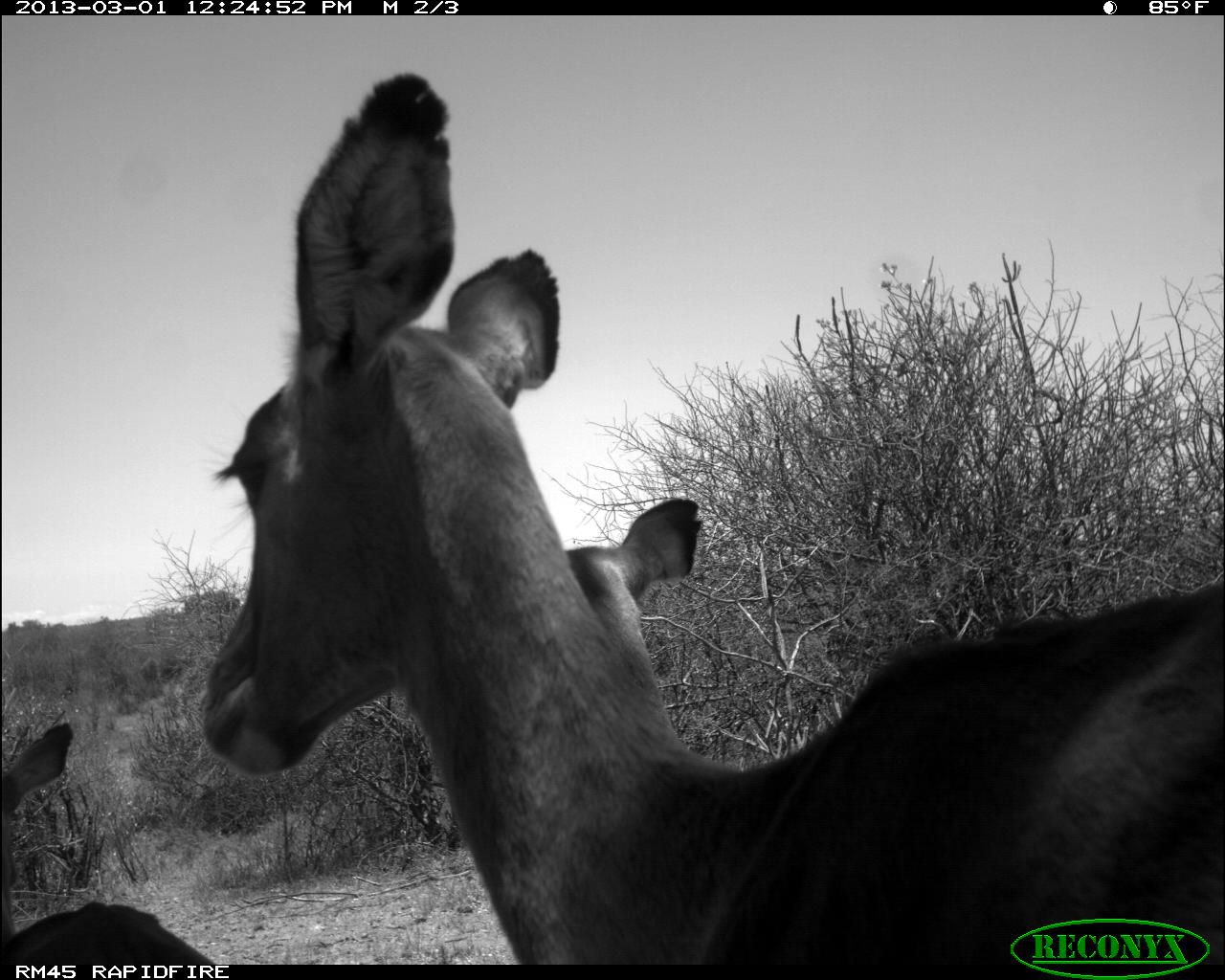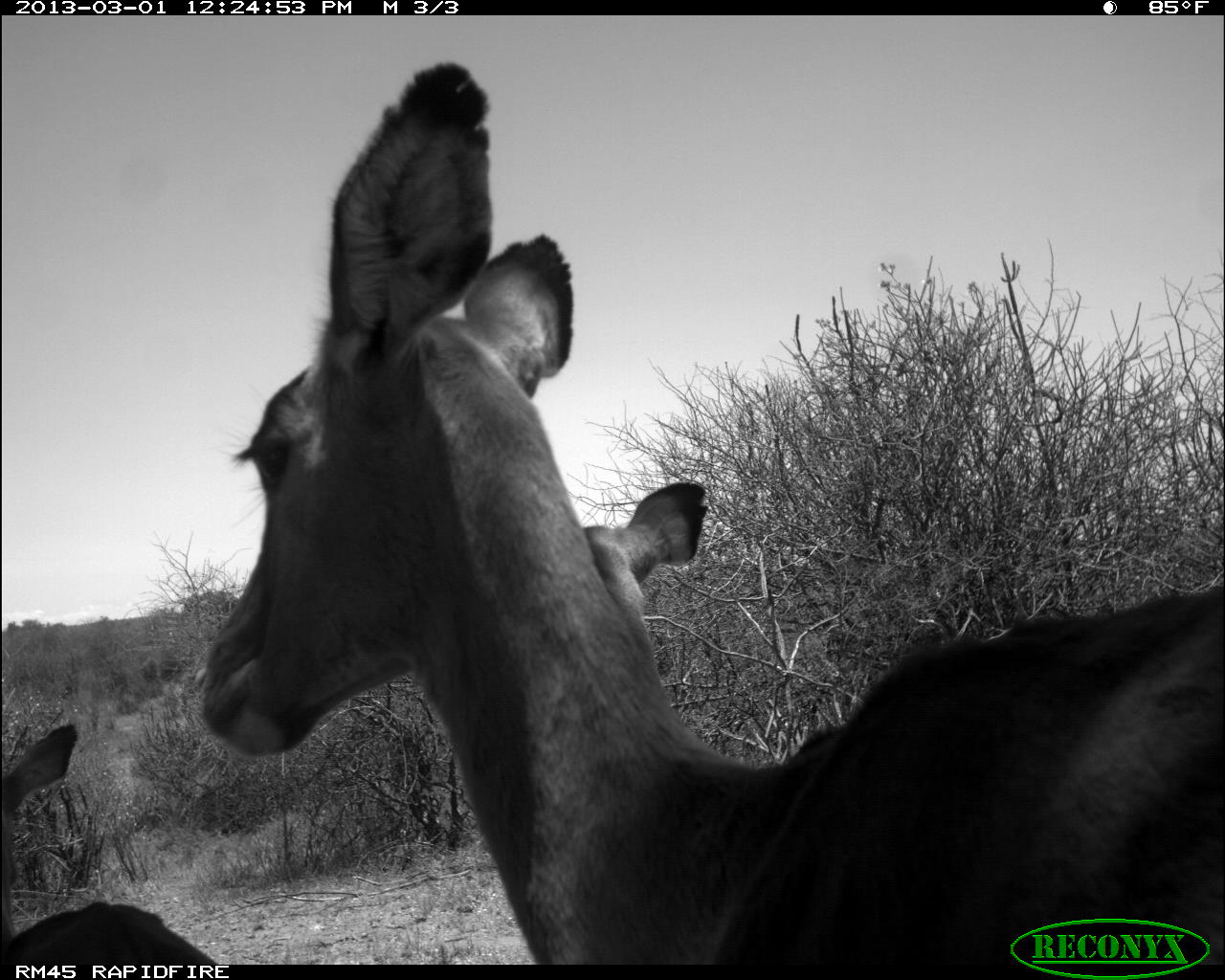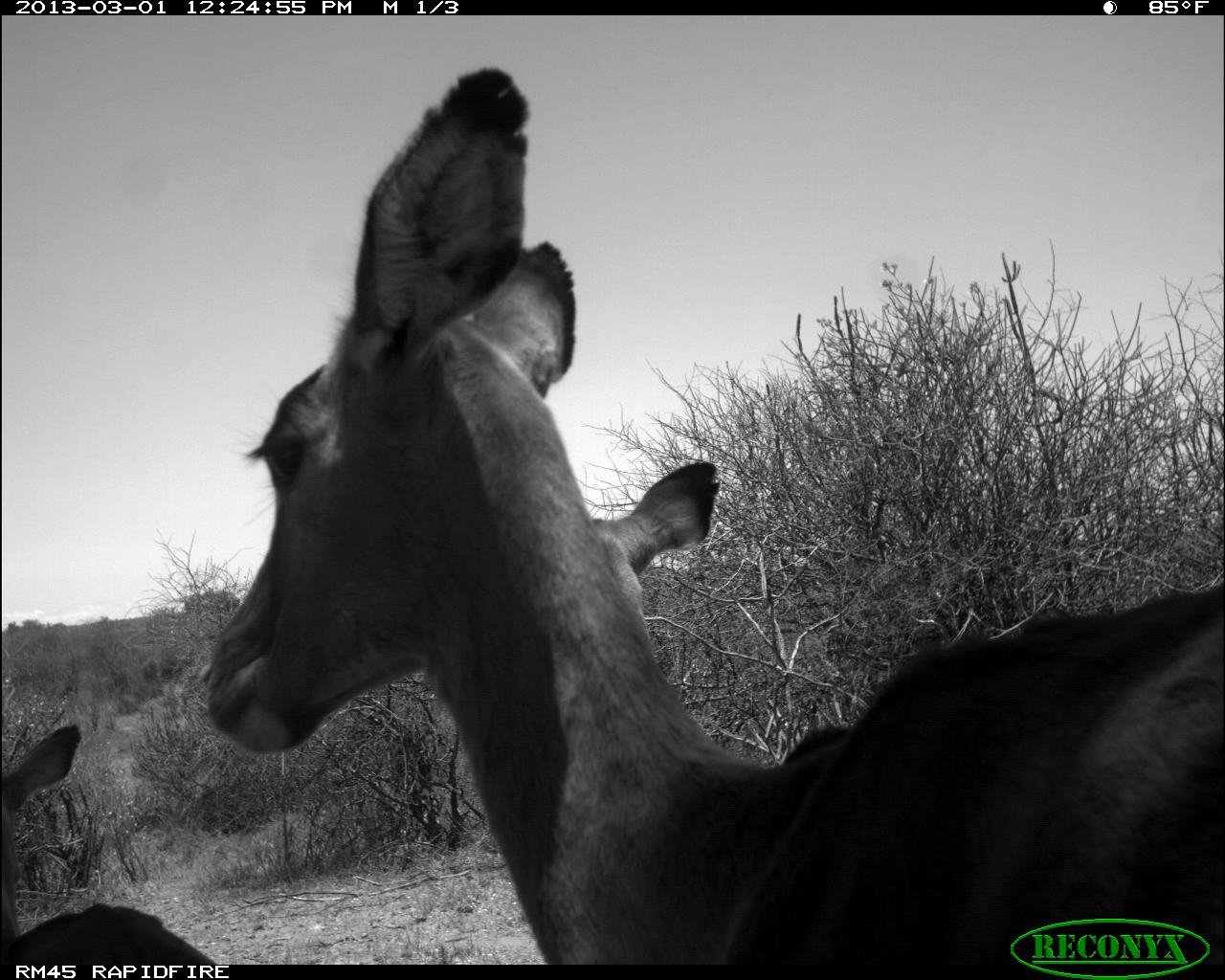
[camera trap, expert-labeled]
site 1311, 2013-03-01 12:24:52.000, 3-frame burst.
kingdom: Animalia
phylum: Chordata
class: Mammalia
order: Artiodactyla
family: Bovidae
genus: Aepyceros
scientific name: Aepyceros melampus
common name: impala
Aepyceros melampus (impala), count 3.